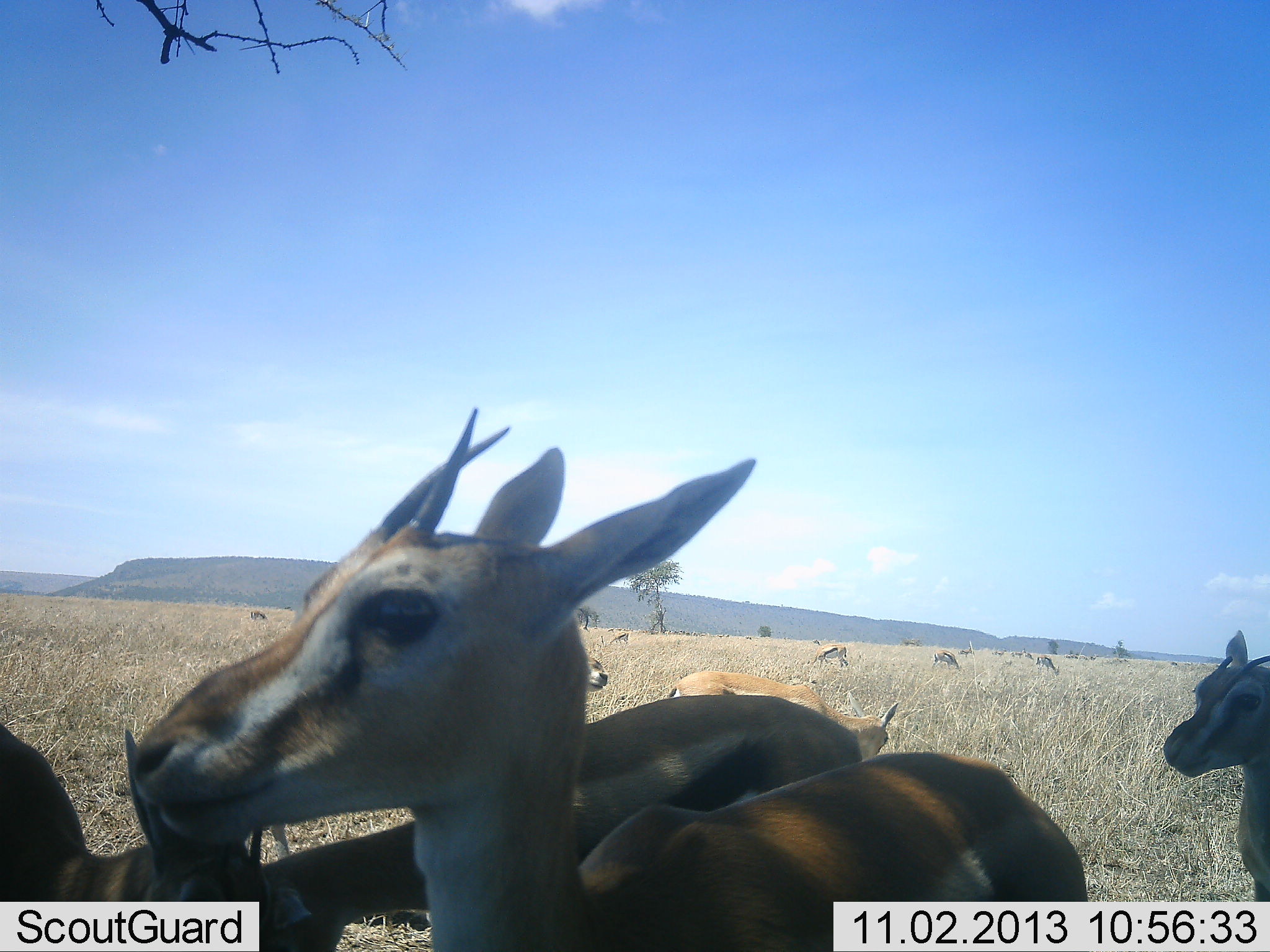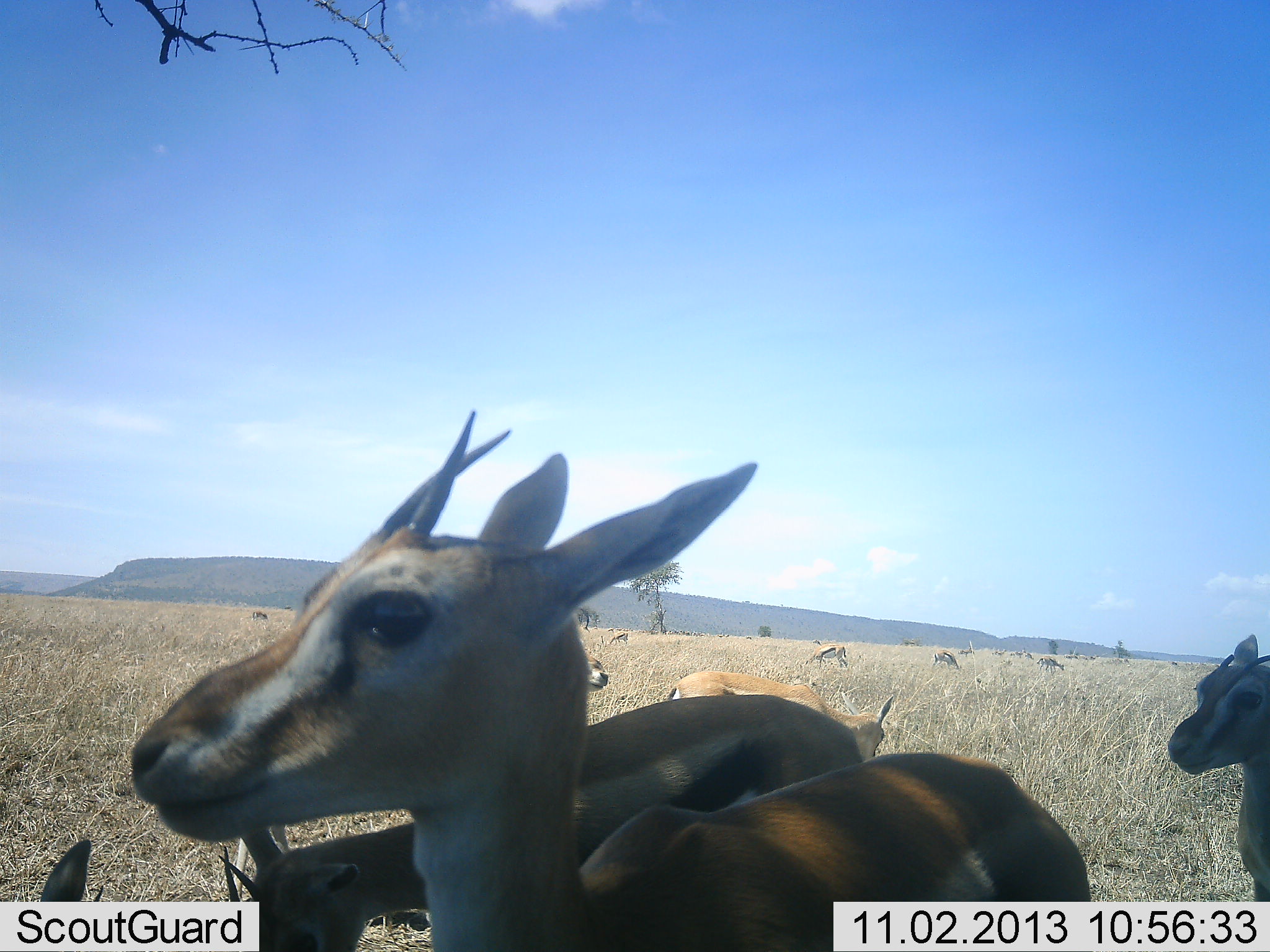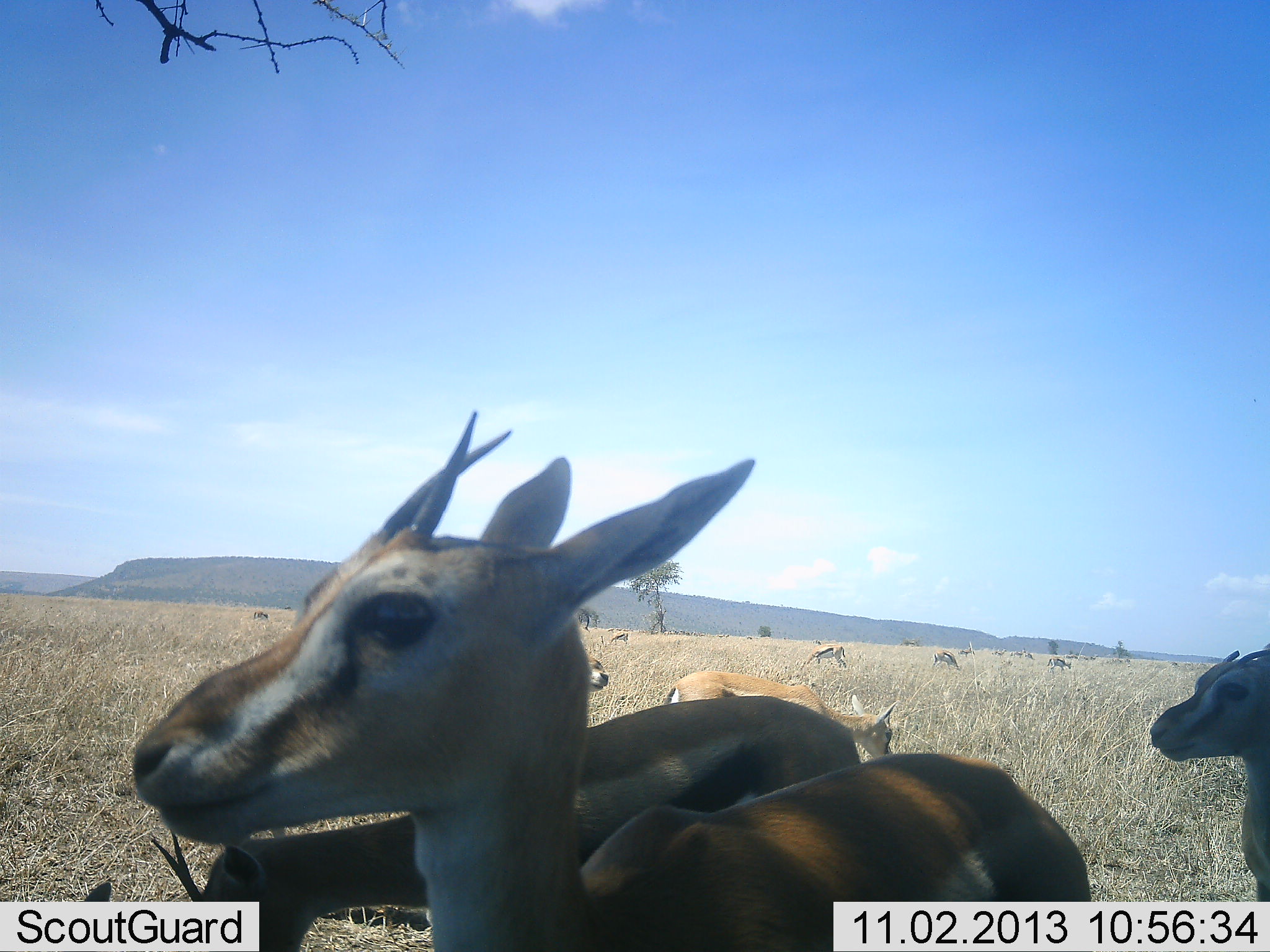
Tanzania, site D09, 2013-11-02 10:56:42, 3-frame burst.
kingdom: Animalia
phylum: Chordata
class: Mammalia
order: Artiodactyla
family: Bovidae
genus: Eudorcas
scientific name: Eudorcas thomsonii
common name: thomson's gazelle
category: gazellethomsons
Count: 11-50.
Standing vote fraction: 90%.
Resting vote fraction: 0%.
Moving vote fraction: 20%.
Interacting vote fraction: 10%.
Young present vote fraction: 0%.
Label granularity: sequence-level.